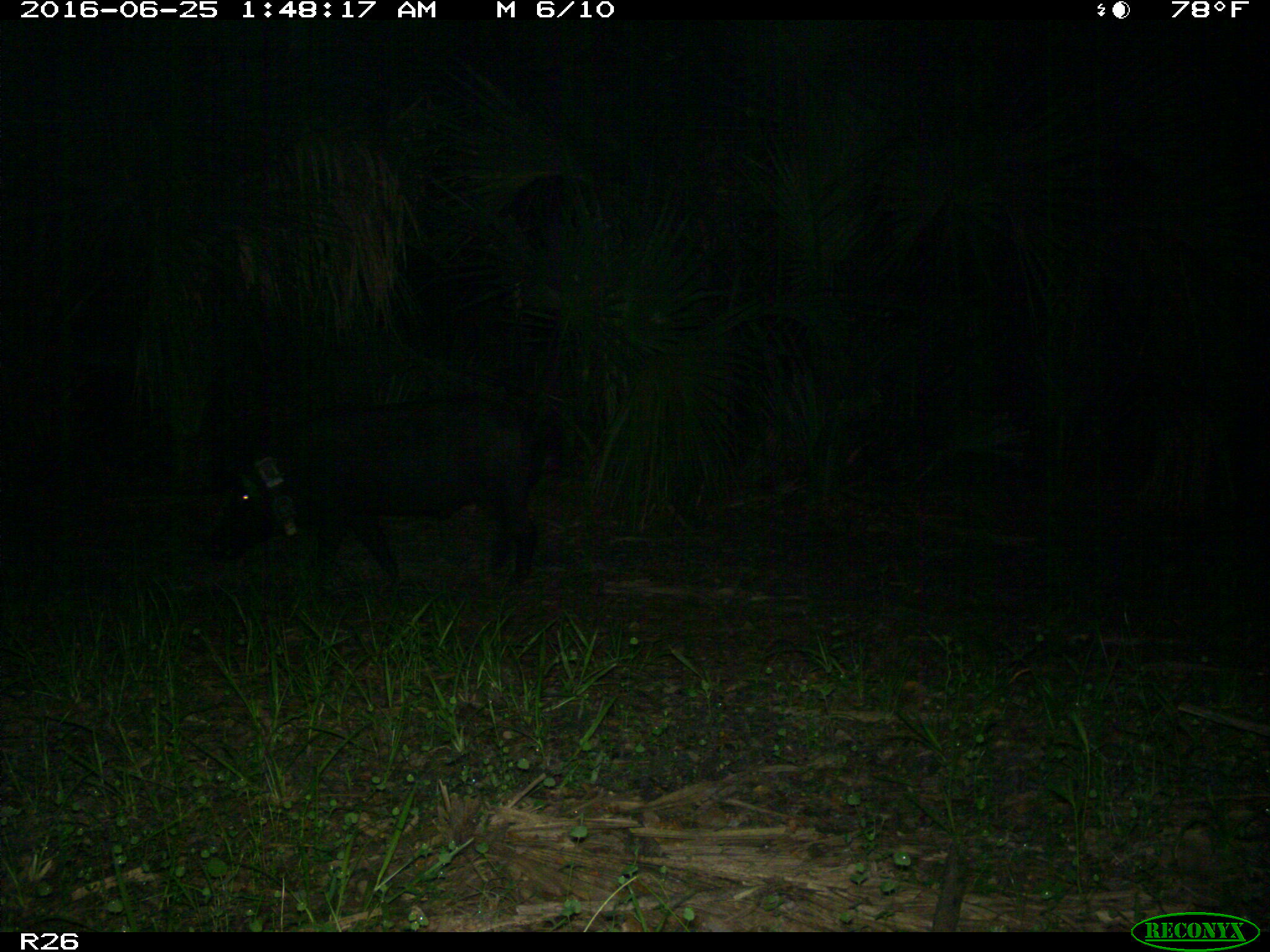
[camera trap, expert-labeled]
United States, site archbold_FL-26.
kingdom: Animalia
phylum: Chordata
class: Mammalia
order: Artiodactyla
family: Suidae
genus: Sus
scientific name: Sus scrofa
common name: wild boar